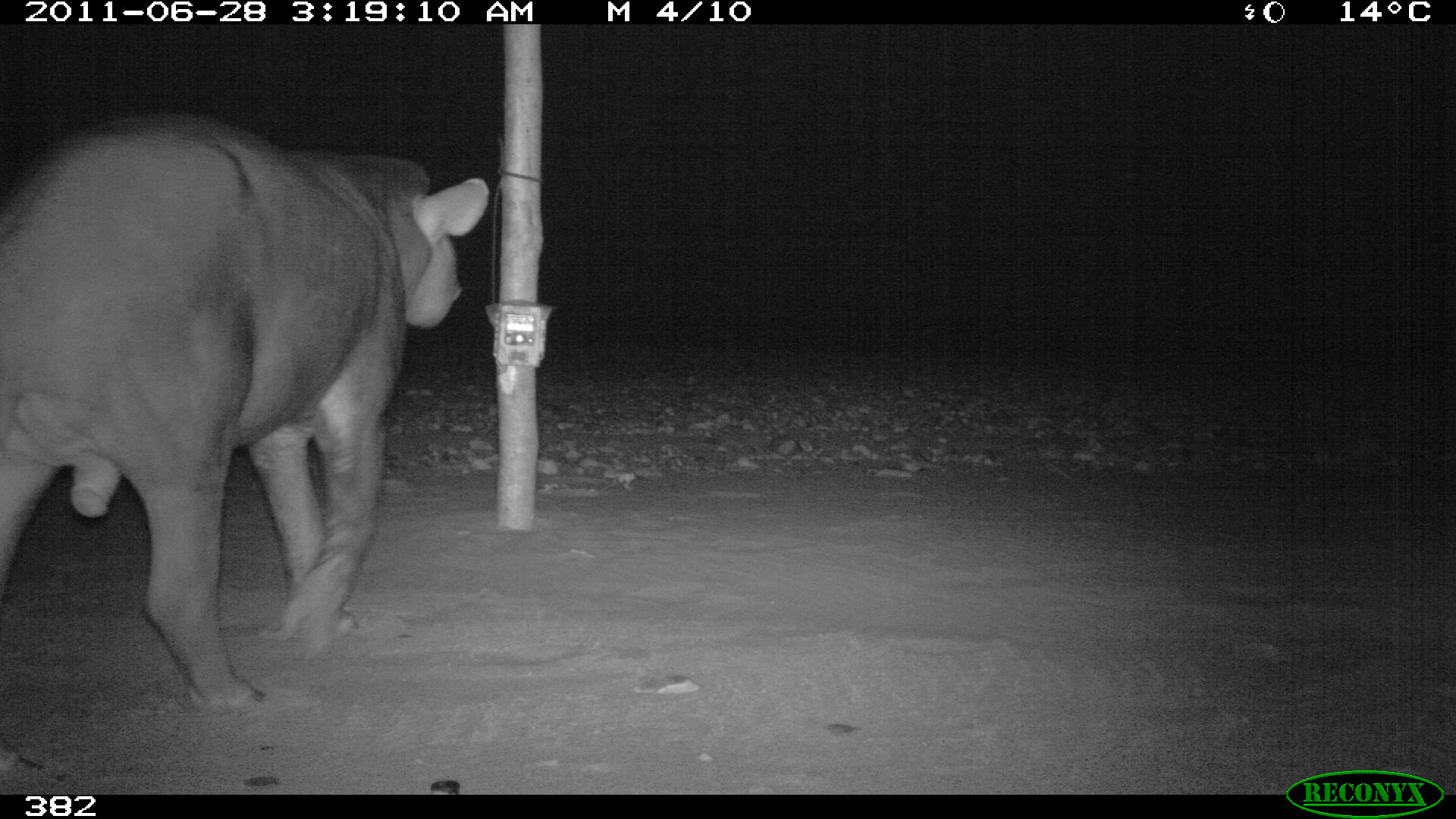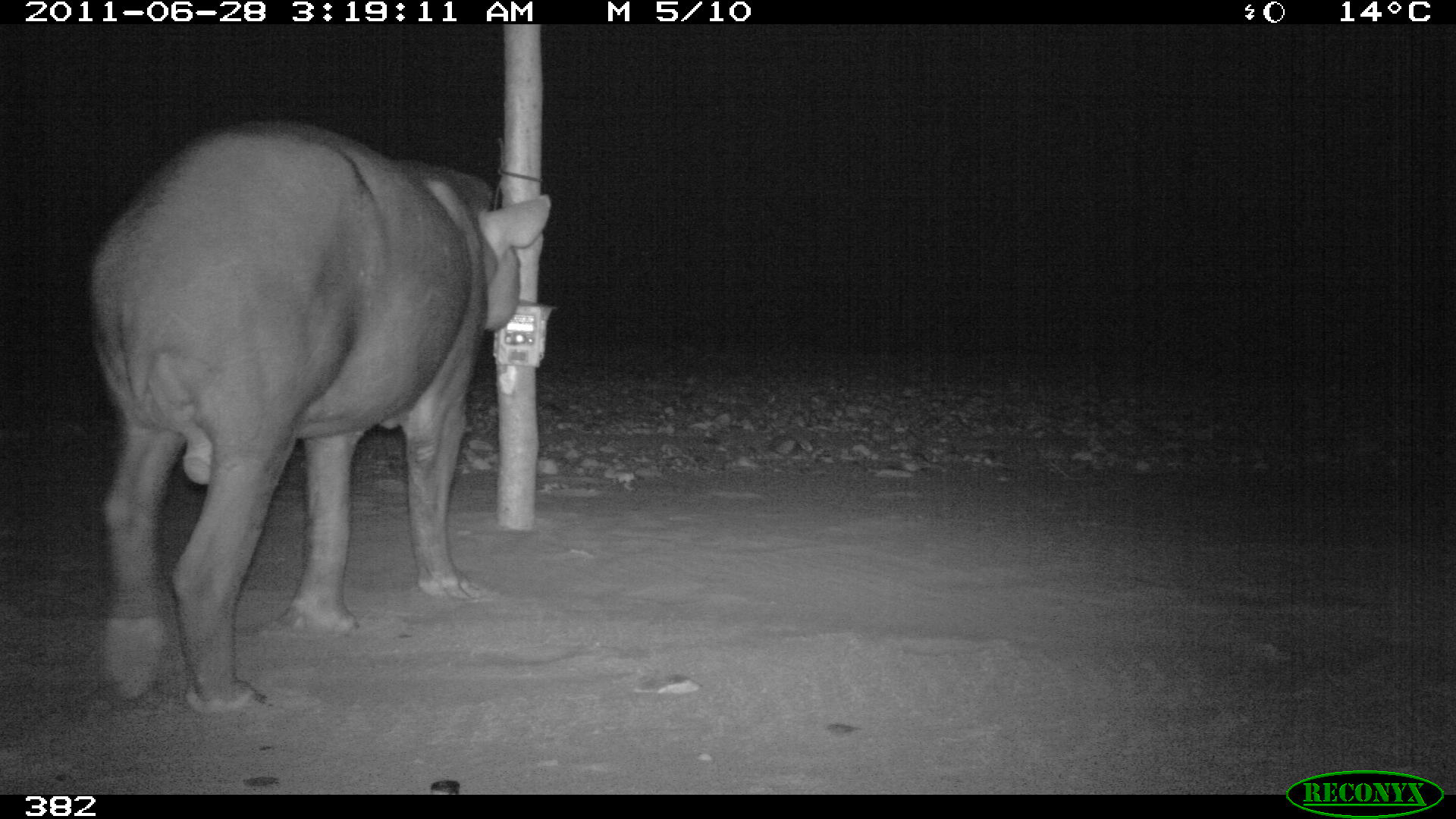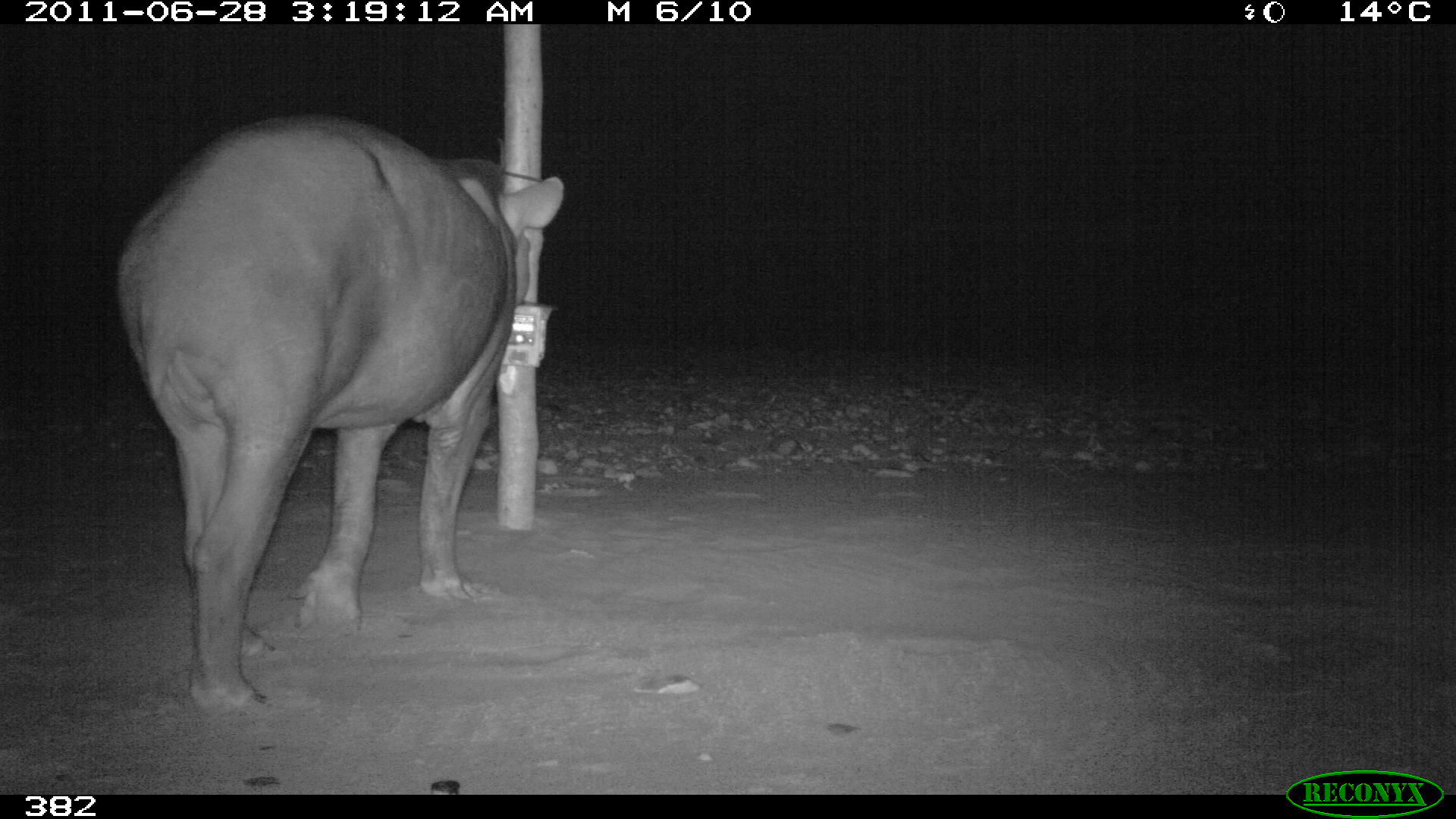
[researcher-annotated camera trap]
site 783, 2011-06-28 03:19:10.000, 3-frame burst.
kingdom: Animalia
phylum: Chordata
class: Mammalia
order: Perissodactyla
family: Tapiridae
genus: Tapirus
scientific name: Tapirus terrestris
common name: south american tapir